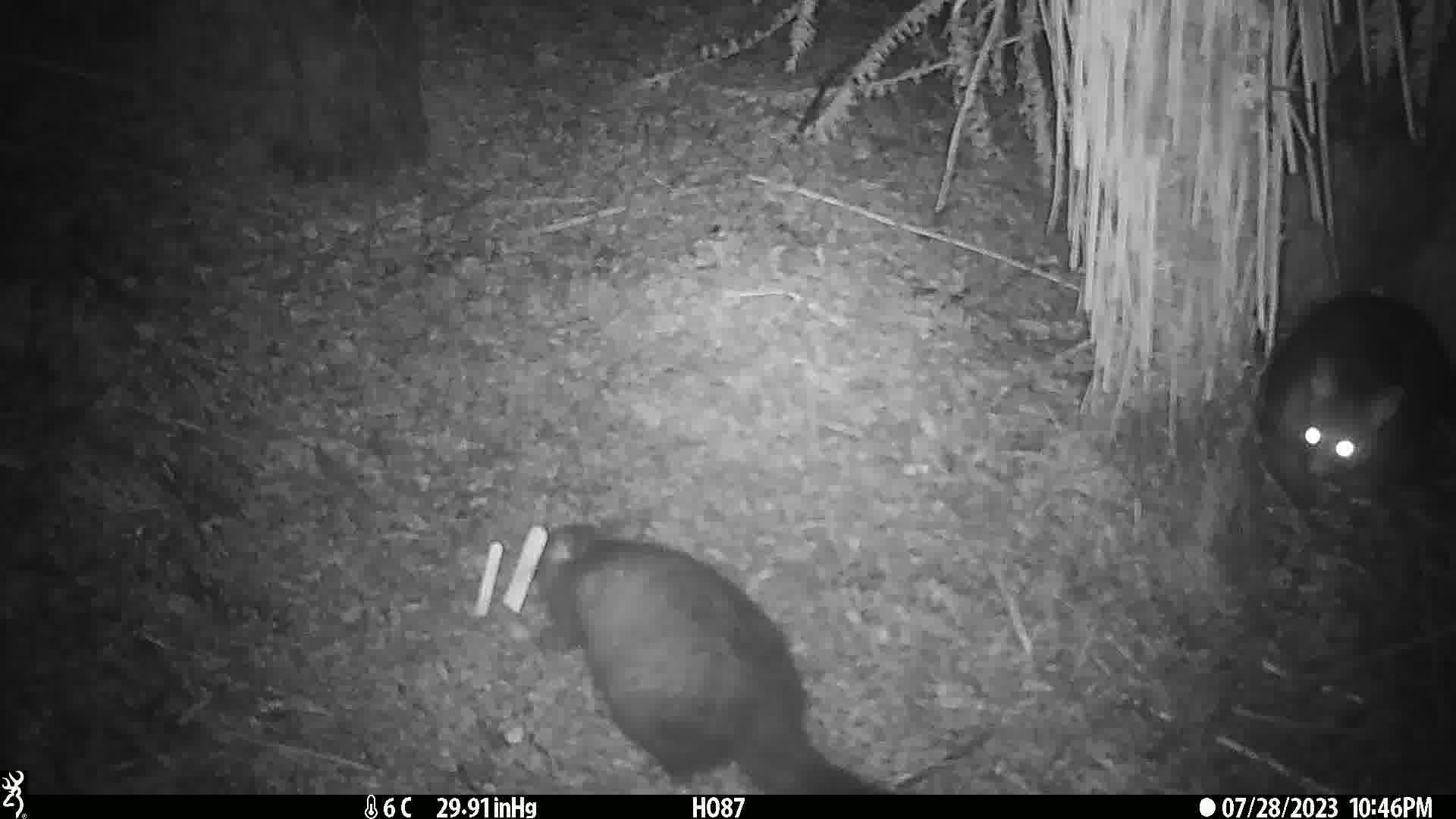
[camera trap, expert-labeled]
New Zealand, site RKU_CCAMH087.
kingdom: Animalia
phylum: Chordata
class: Mammalia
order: Diprotodontia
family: Phalangeridae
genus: Trichosurus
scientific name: Trichosurus vulpecula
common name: common brushtail possum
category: possum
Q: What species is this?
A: Possum (common brushtail possum) (Trichosurus vulpecula).